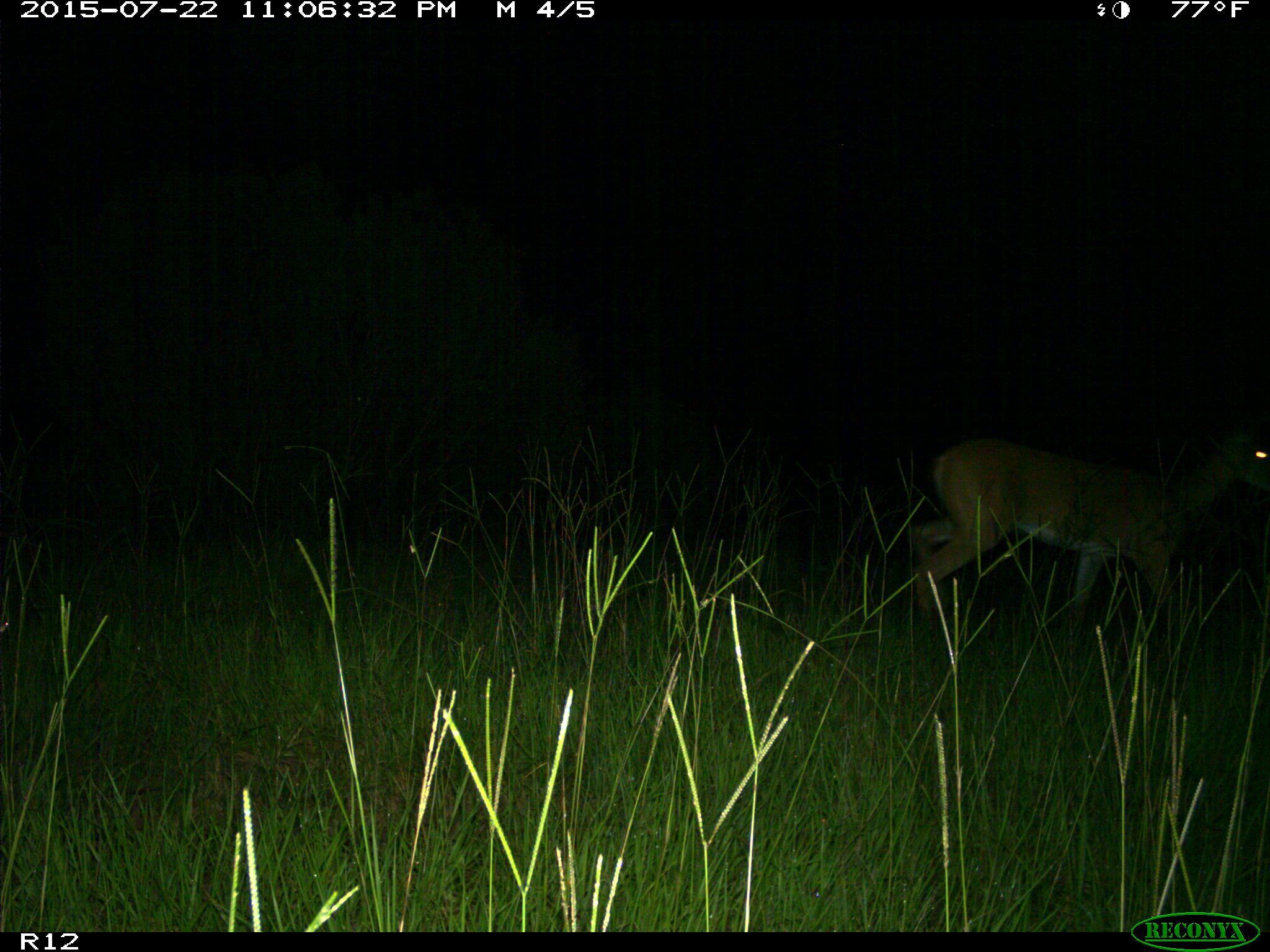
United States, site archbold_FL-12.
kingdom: Animalia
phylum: Chordata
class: Mammalia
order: Artiodactyla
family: Cervidae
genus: Odocoileus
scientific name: Odocoileus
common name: deer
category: unidentified deer